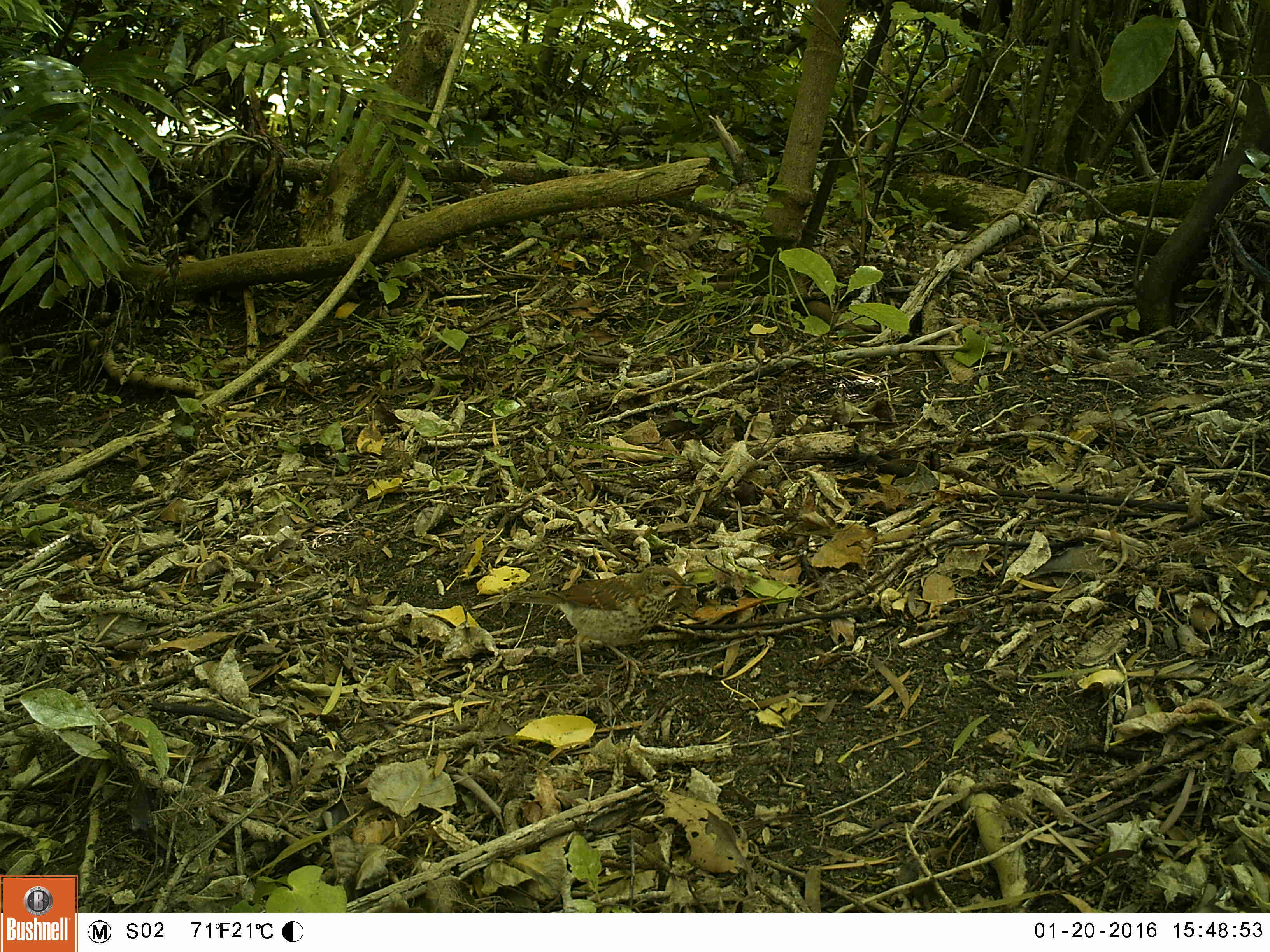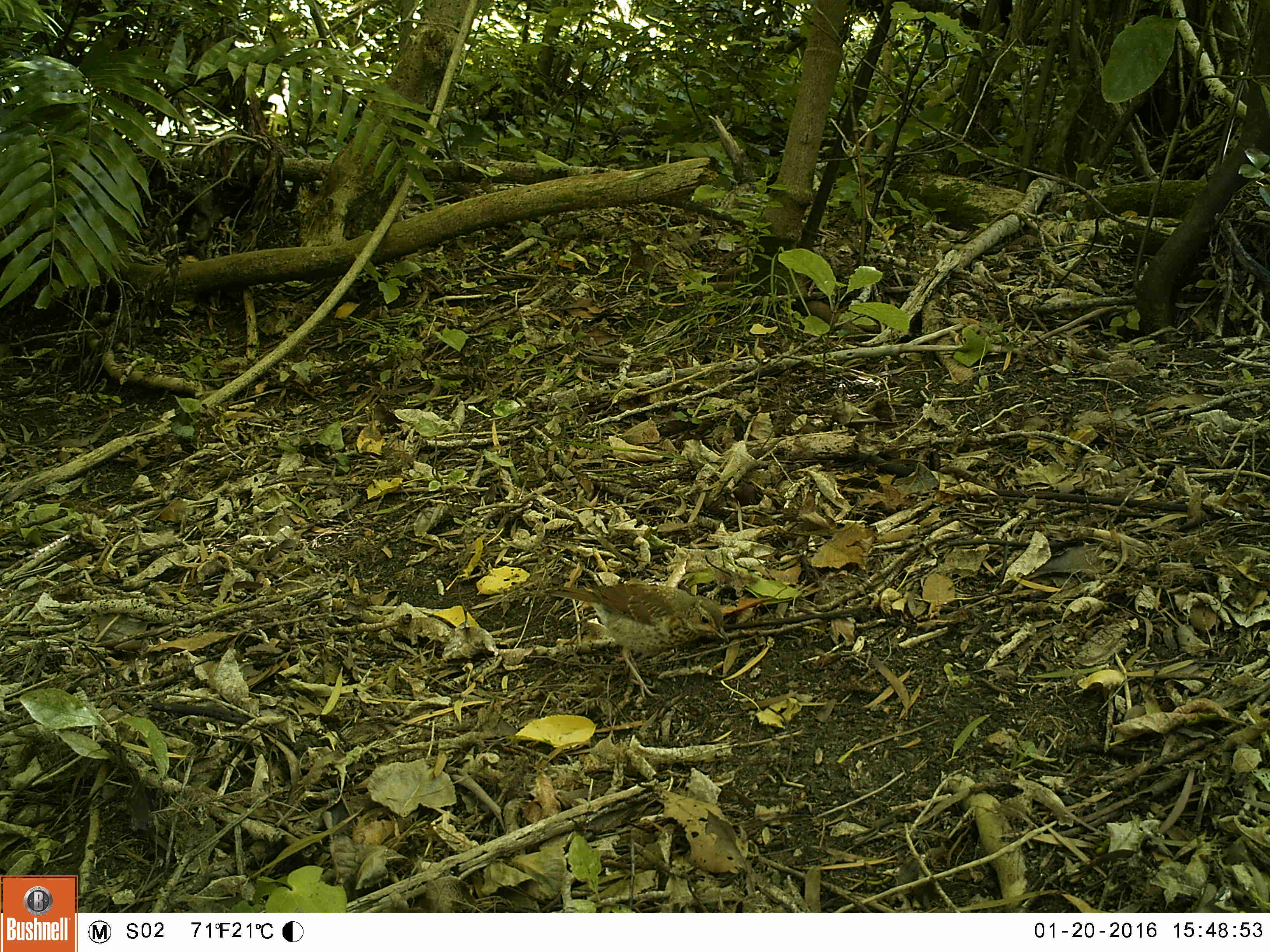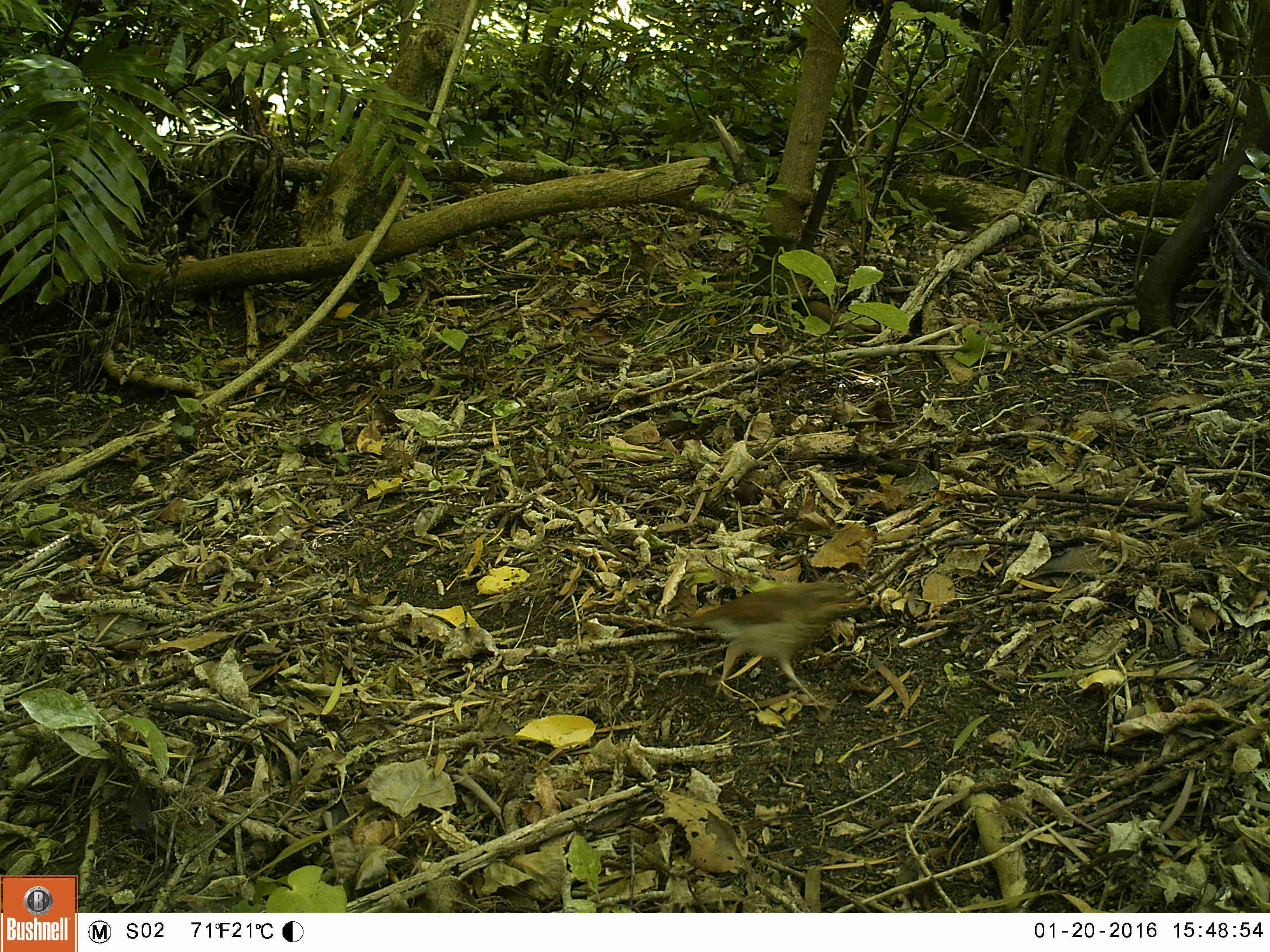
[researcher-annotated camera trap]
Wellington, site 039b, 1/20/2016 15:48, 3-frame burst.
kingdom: Animalia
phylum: Chordata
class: Aves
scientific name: Aves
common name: bird